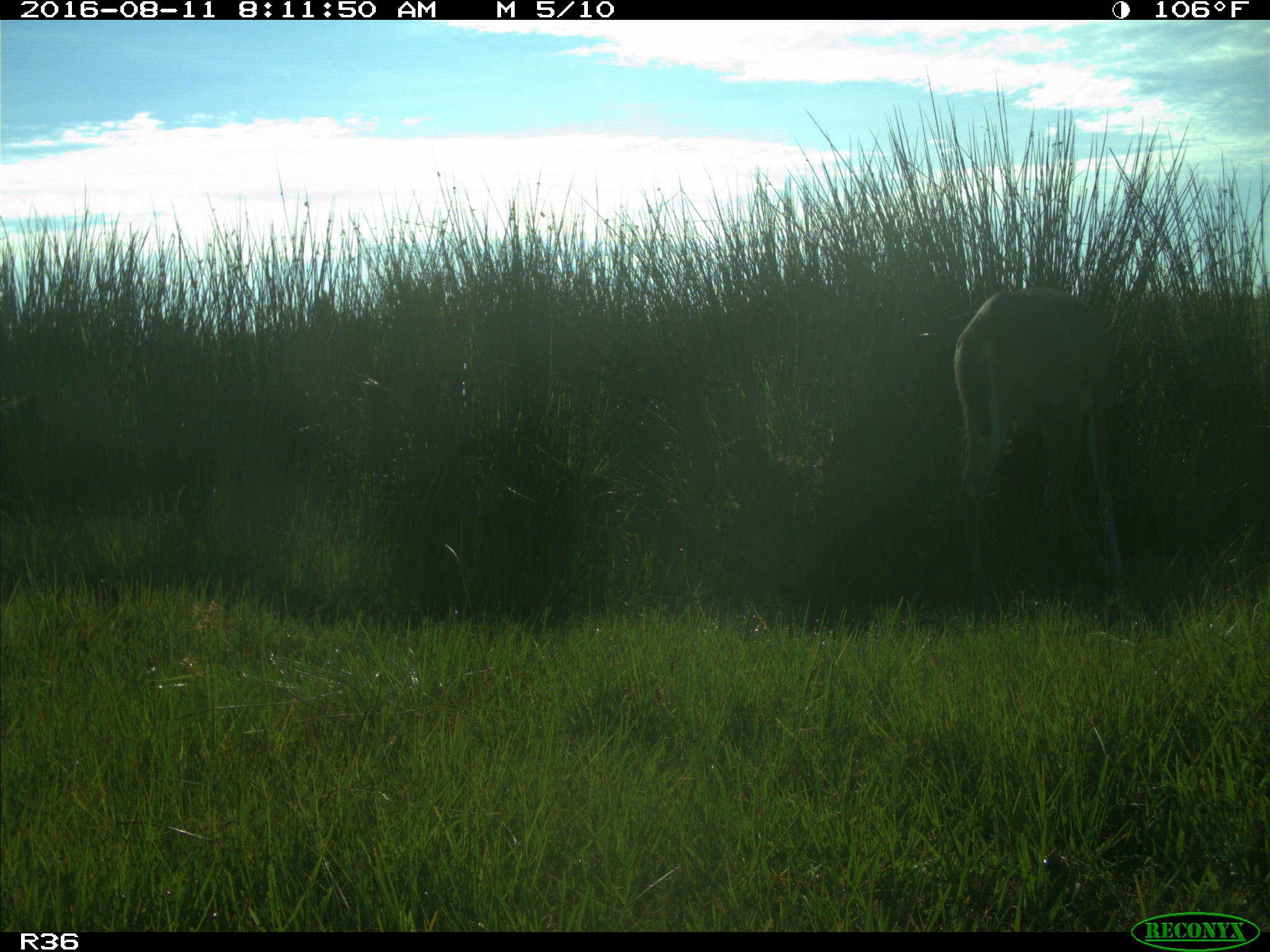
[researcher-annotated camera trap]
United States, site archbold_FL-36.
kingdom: Animalia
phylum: Chordata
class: Mammalia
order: Artiodactyla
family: Cervidae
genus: Odocoileus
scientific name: Odocoileus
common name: deer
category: unidentified deer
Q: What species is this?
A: Unidentified deer (deer) (Odocoileus).